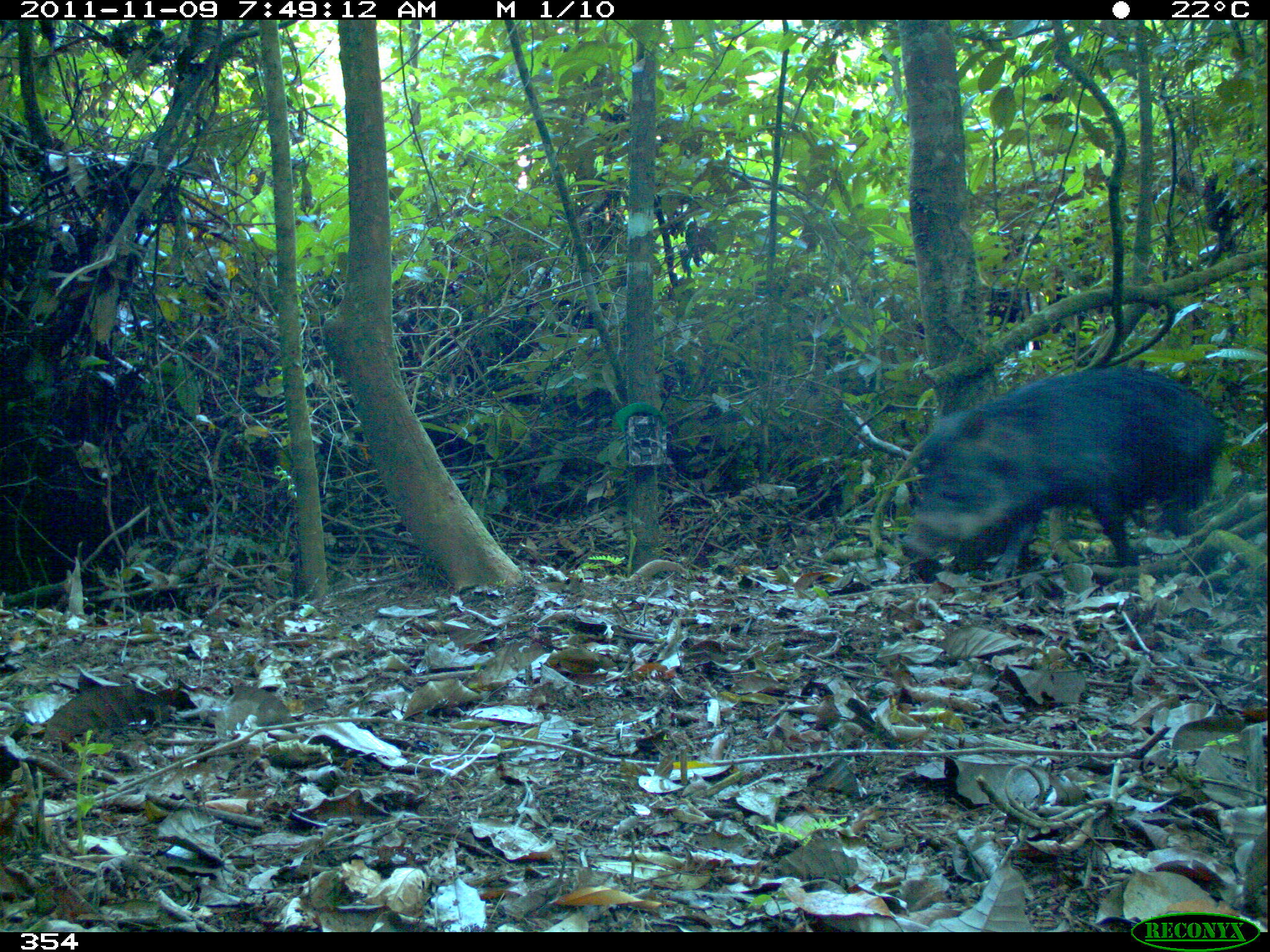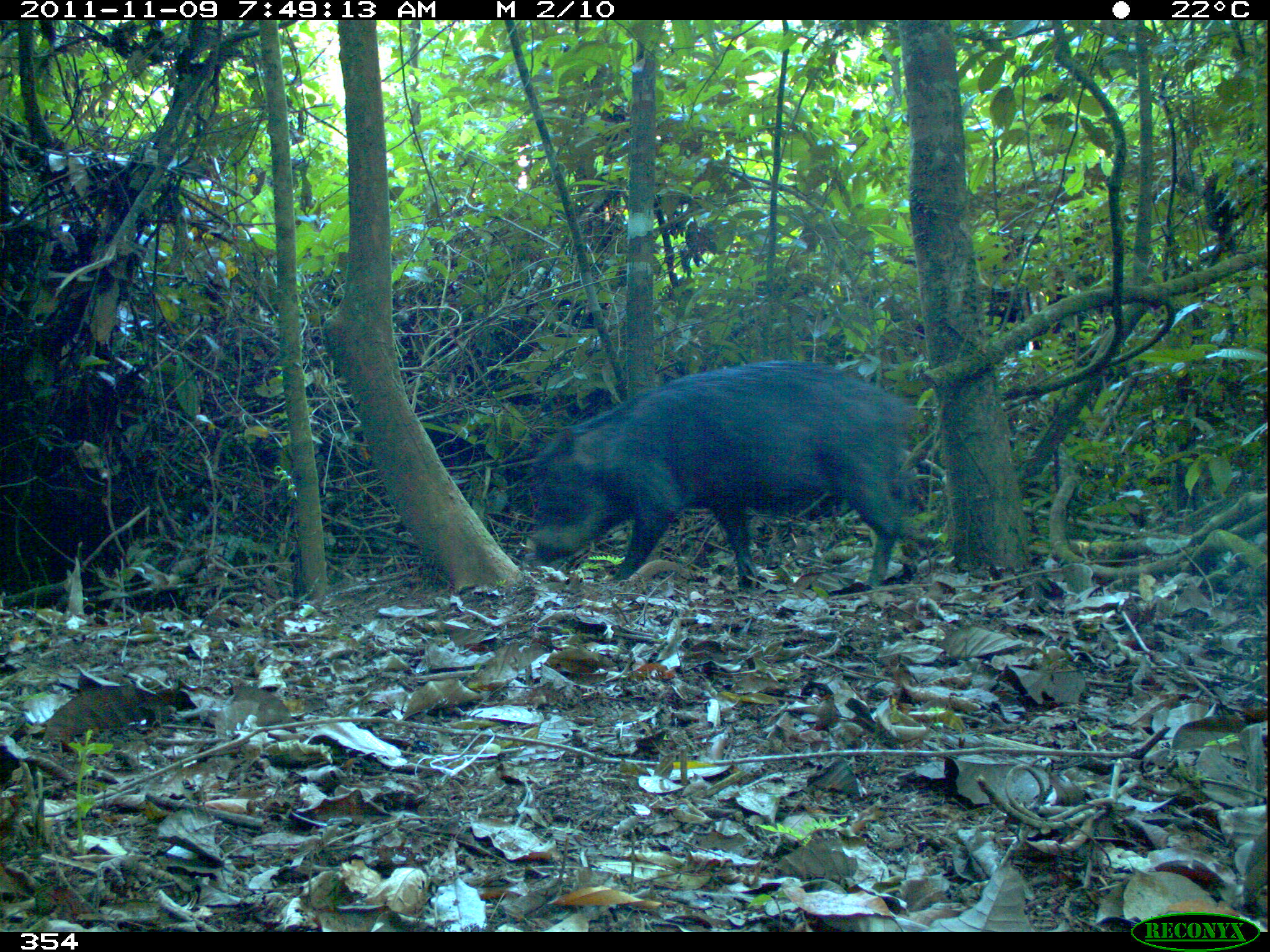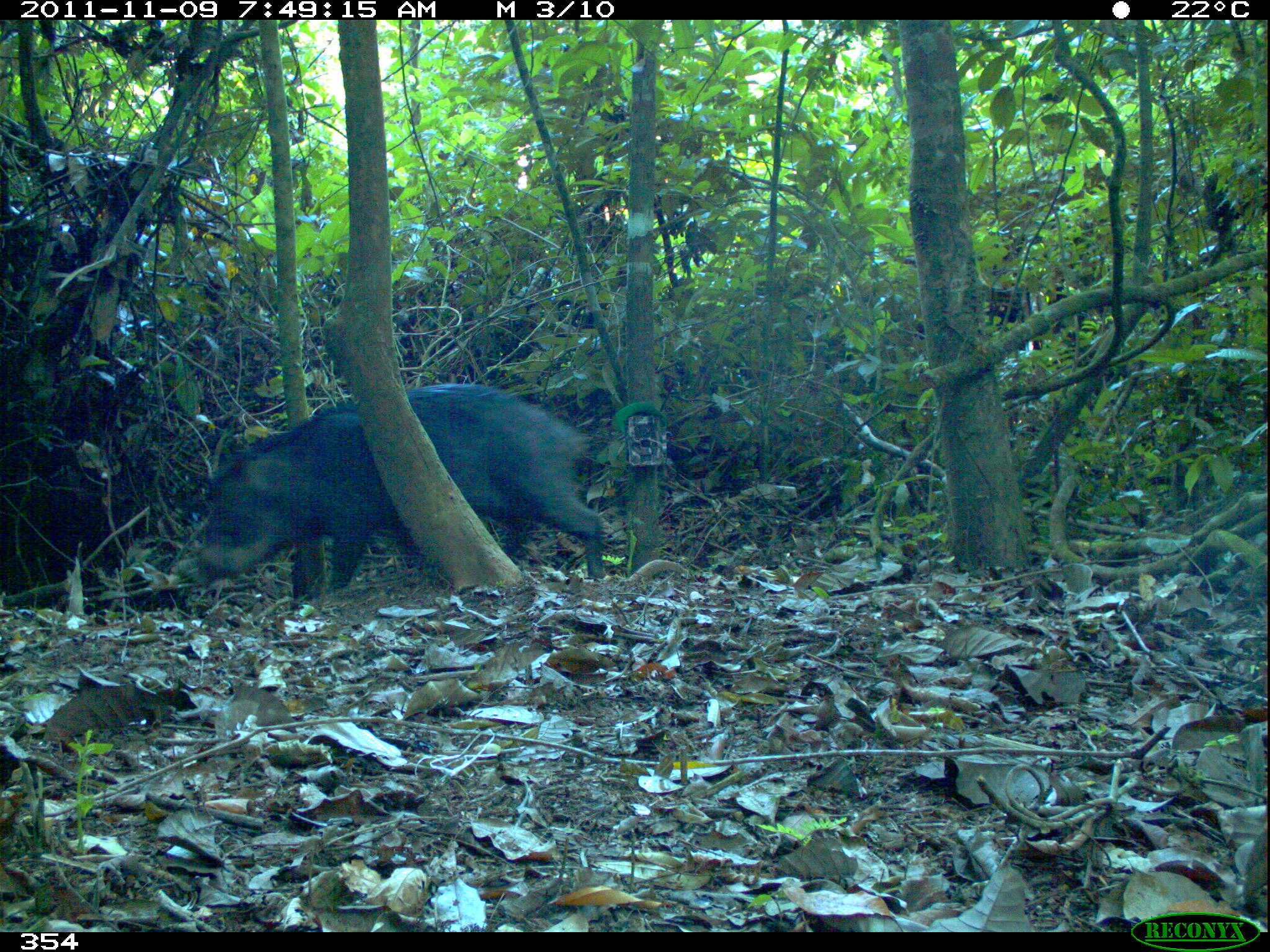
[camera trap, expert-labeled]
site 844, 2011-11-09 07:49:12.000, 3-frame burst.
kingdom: Animalia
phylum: Chordata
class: Mammalia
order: Artiodactyla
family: Tayassuidae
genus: Tayassu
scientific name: Tayassu pecari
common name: white-lipped peccary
Tayassu pecari (white-lipped peccary).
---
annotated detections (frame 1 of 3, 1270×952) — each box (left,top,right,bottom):
tayassu pecari: (900,362,1229,572)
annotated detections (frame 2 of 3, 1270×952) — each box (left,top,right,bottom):
tayassu pecari: (527,357,921,587)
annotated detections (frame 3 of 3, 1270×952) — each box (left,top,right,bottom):
tayassu pecari: (195,381,606,611)